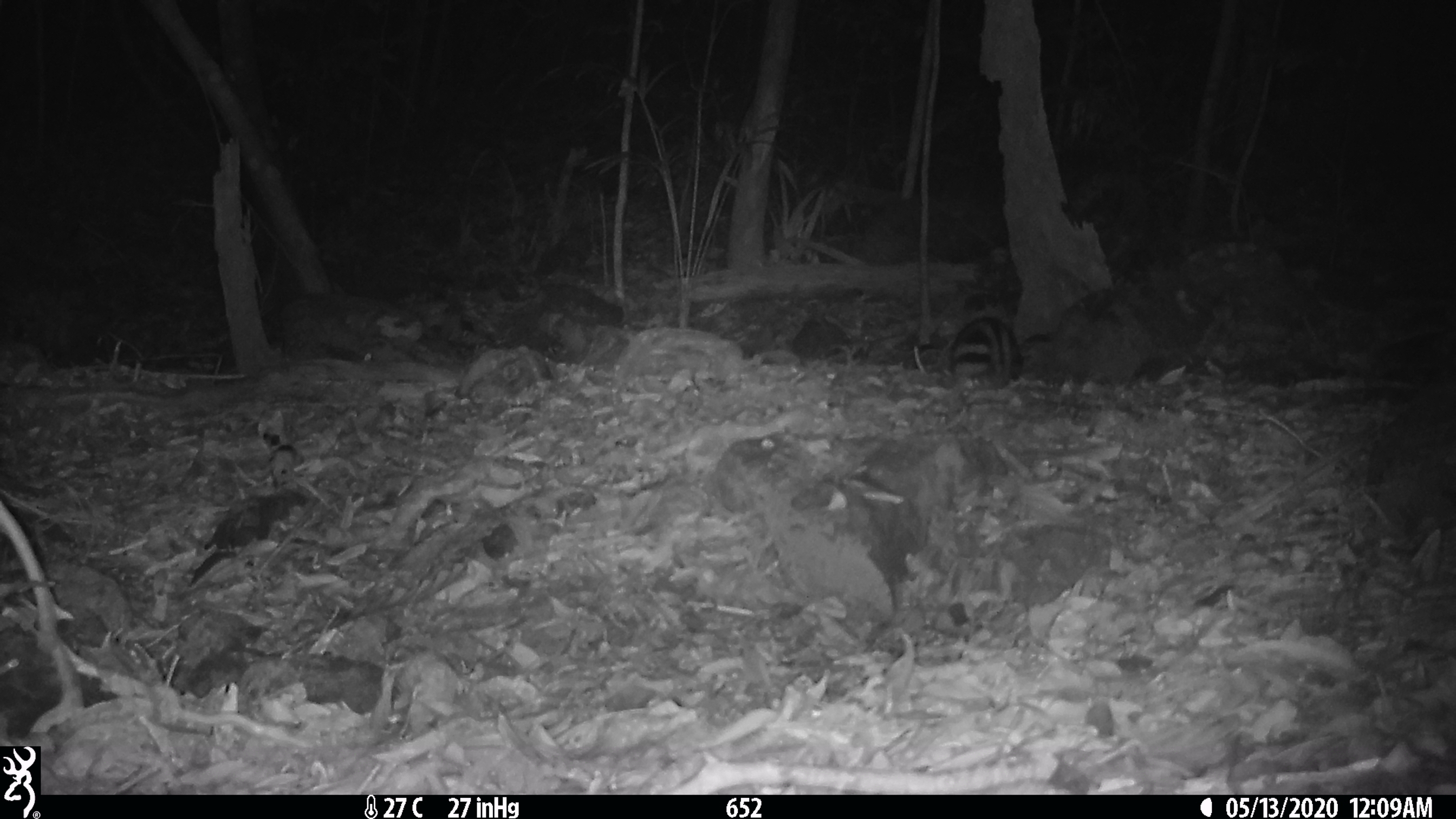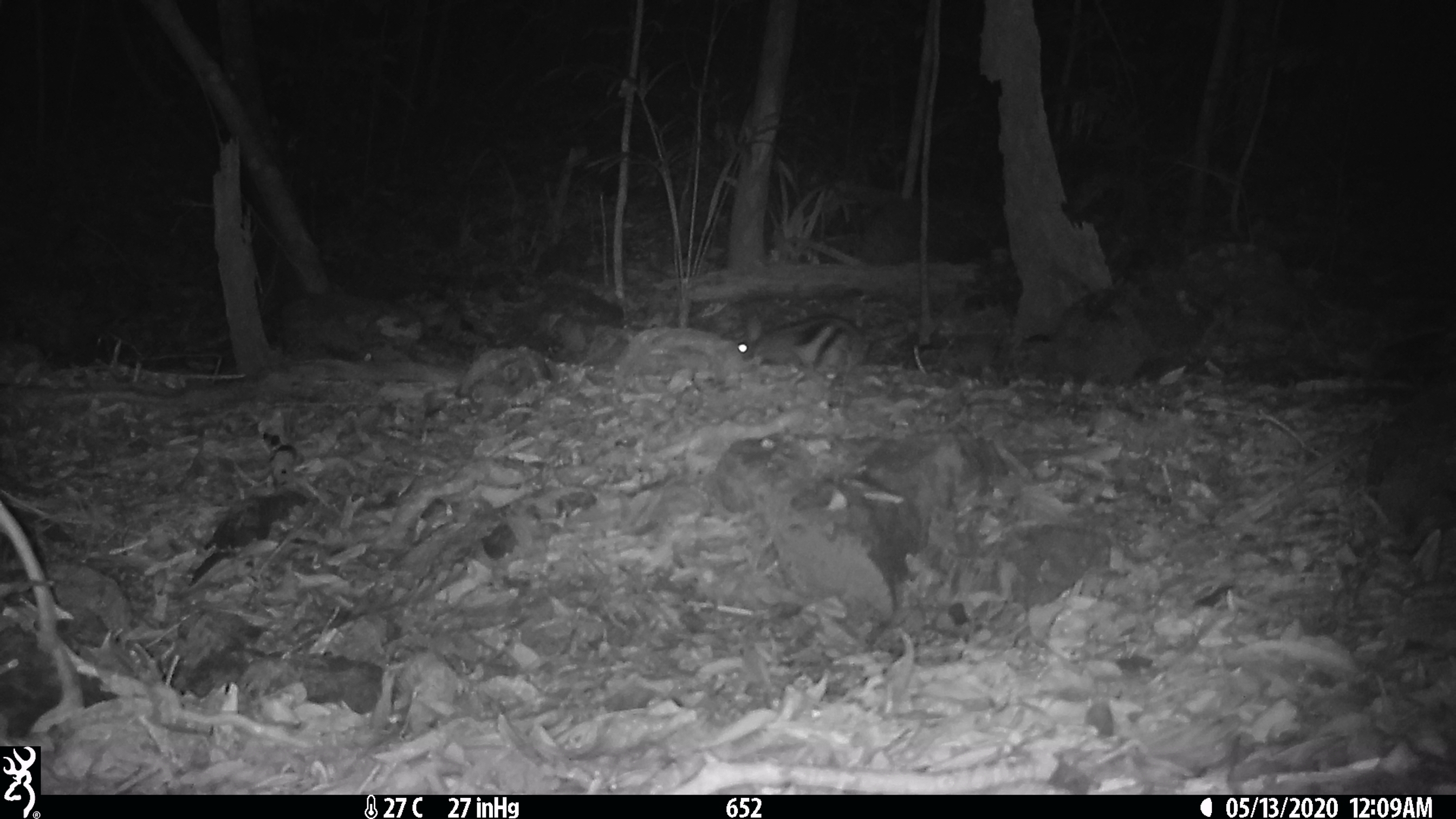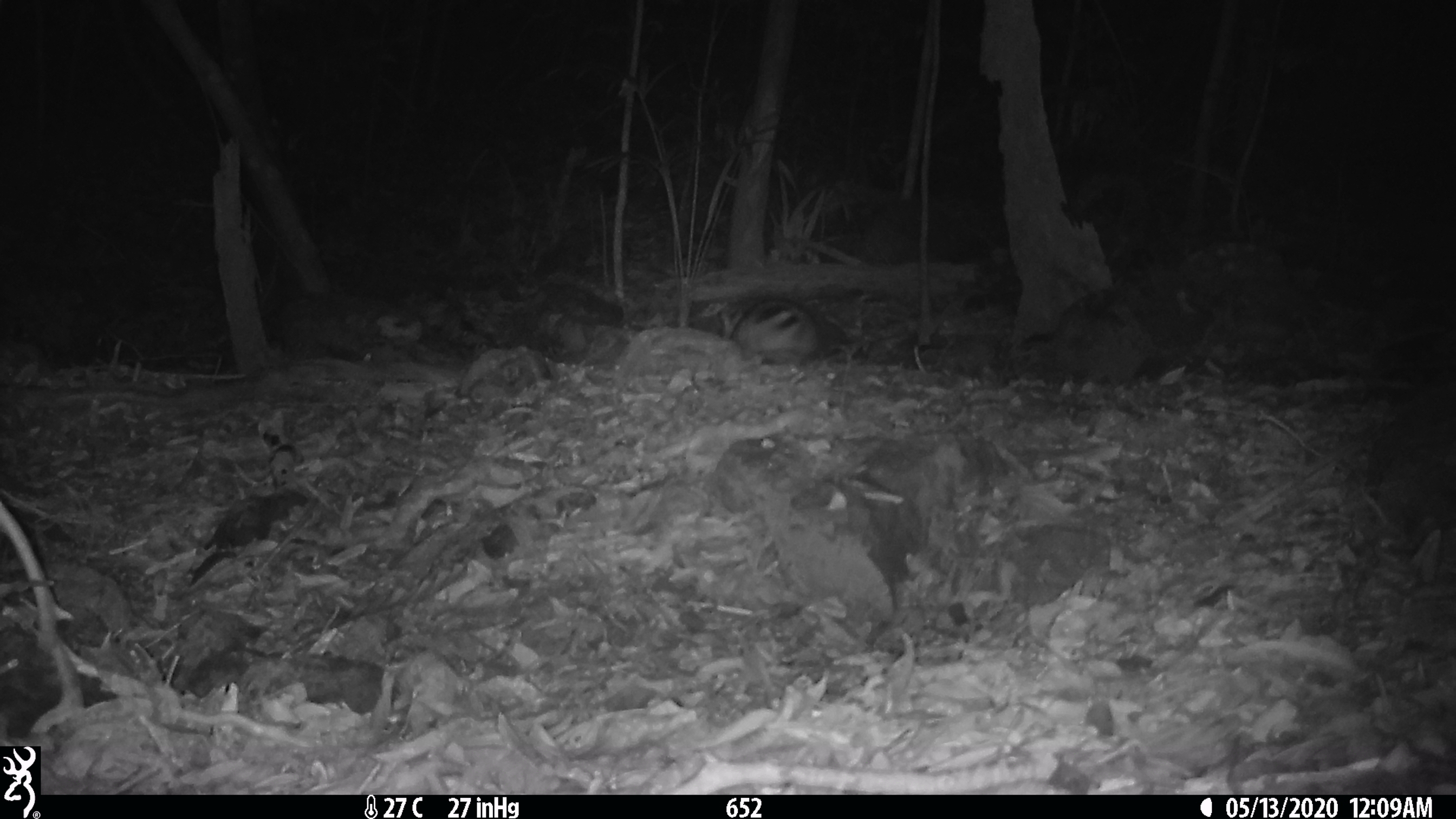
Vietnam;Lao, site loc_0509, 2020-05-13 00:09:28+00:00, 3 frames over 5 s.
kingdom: Animalia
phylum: Chordata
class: Mammalia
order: Lagomorpha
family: Leporidae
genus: Nesolagus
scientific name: Nesolagus timminsi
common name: annamite striped rabbit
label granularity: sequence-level